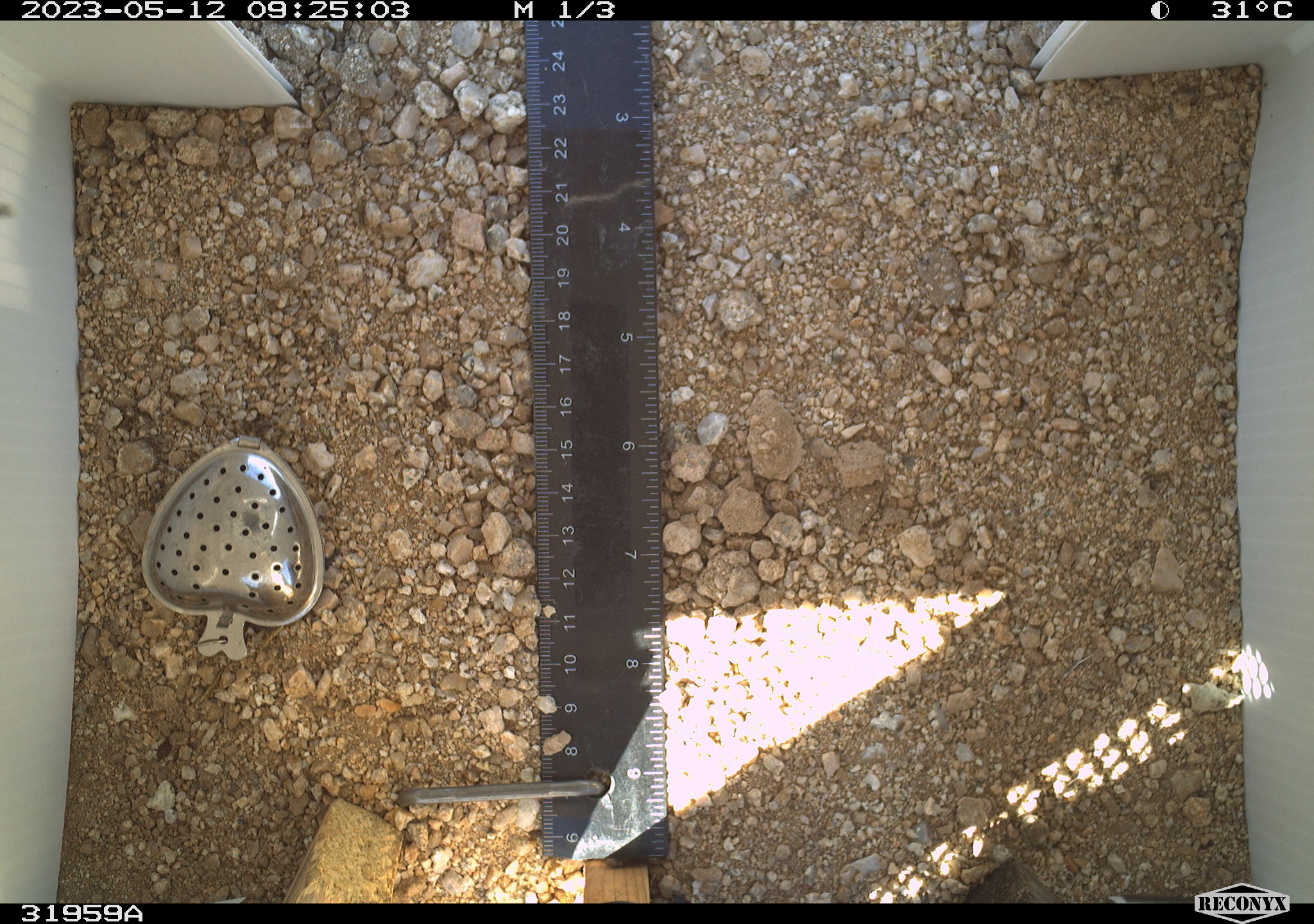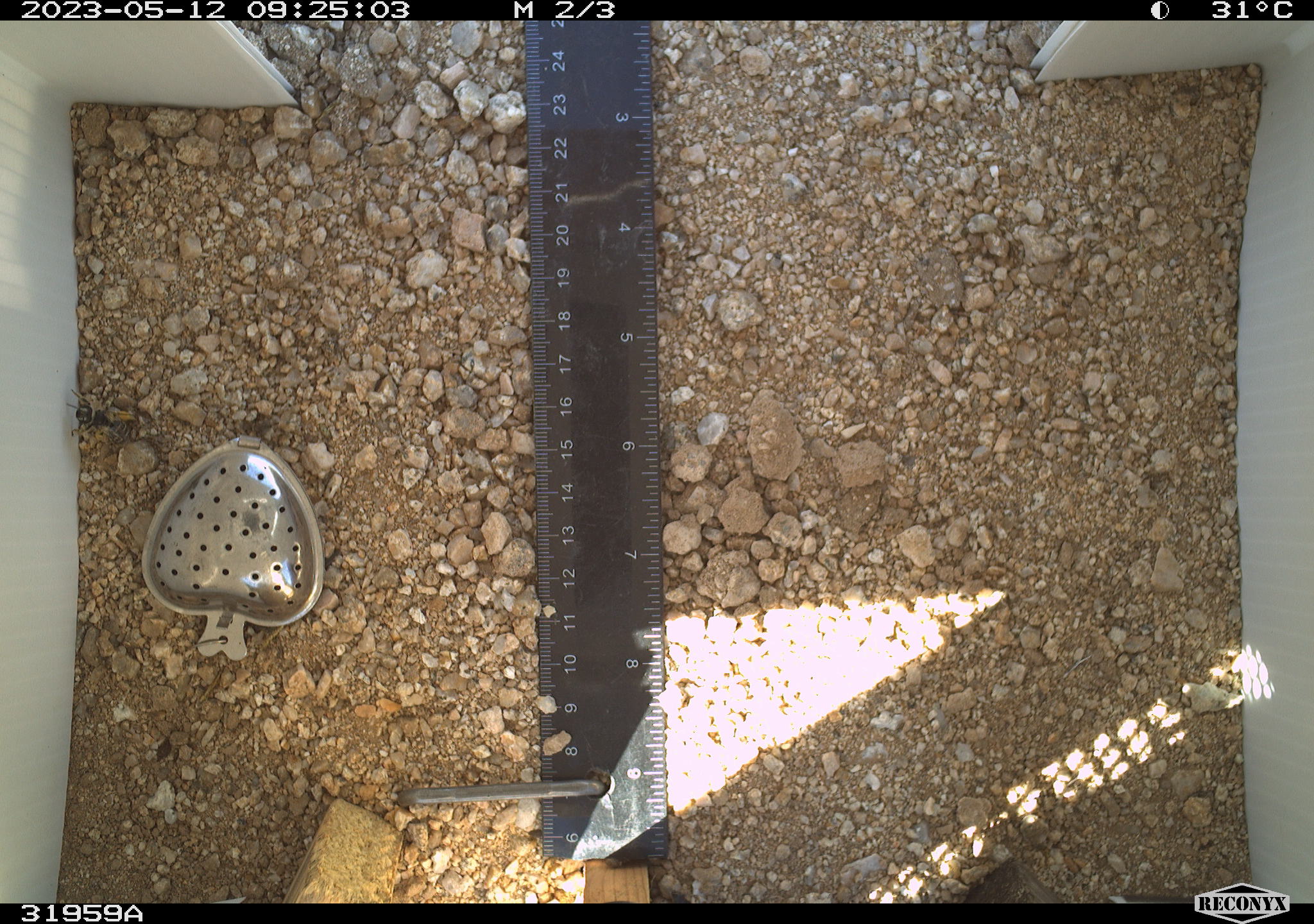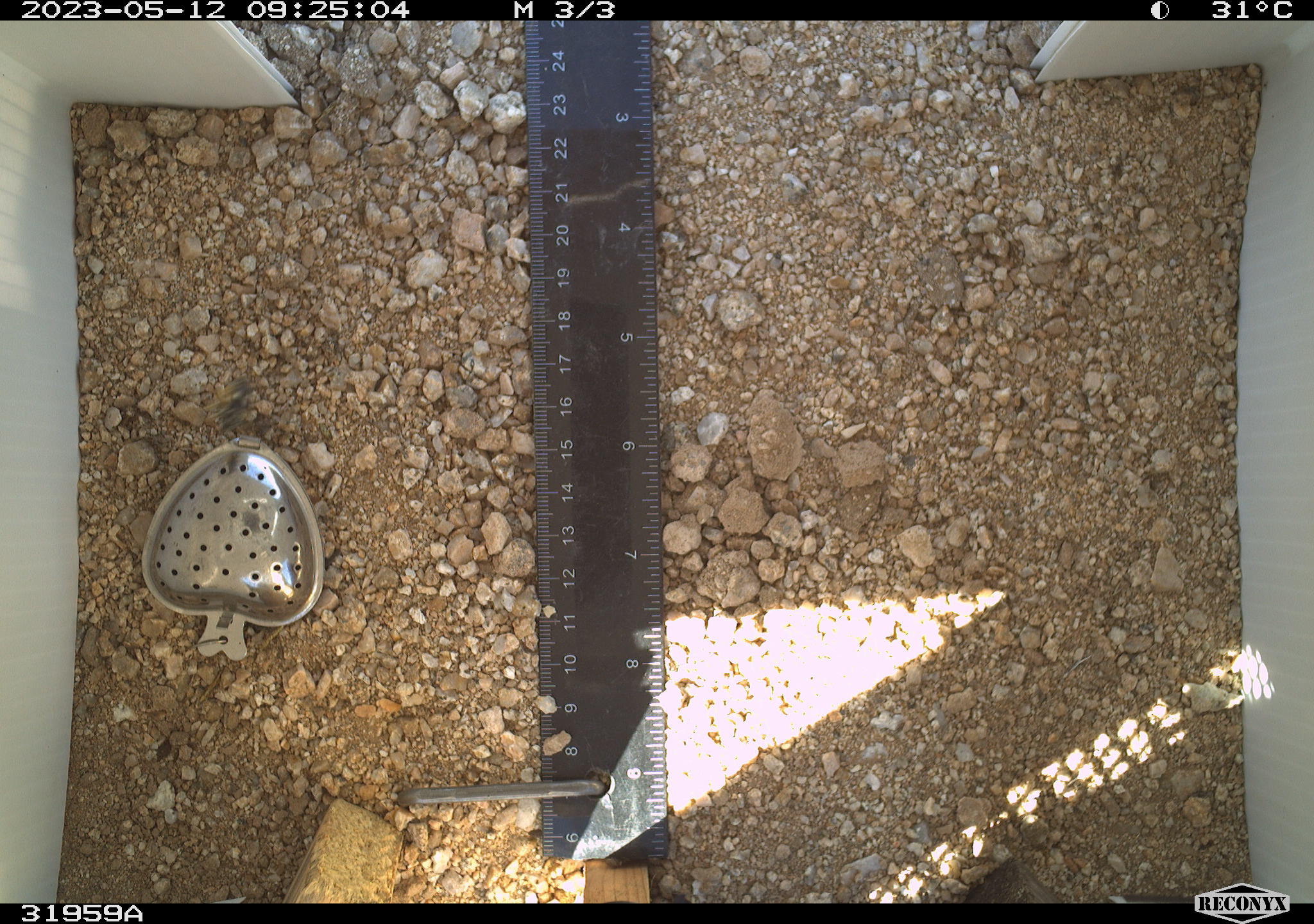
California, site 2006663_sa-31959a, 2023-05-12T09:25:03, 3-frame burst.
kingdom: Animalia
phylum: Arthropoda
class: Insecta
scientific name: Insecta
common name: insect